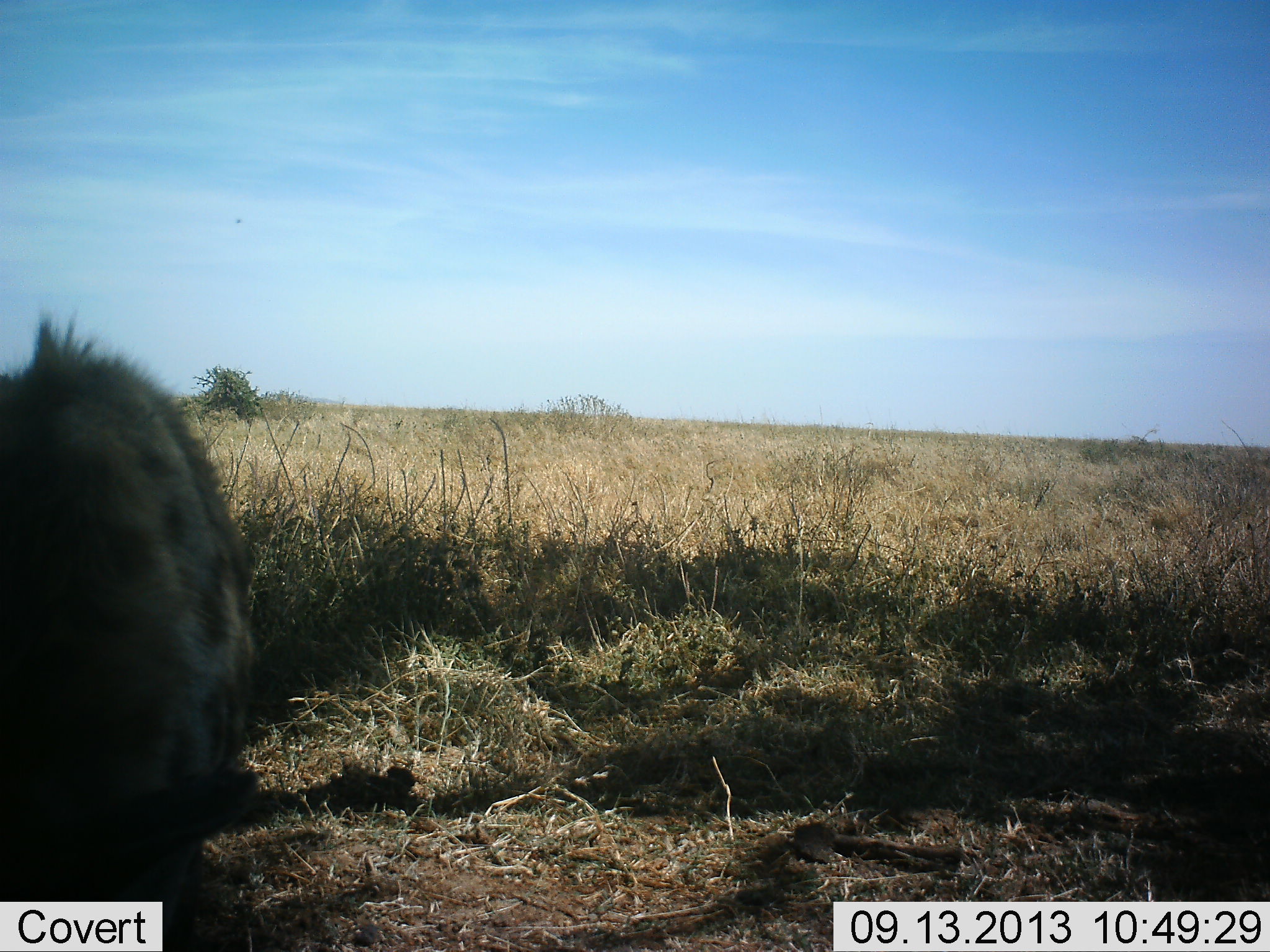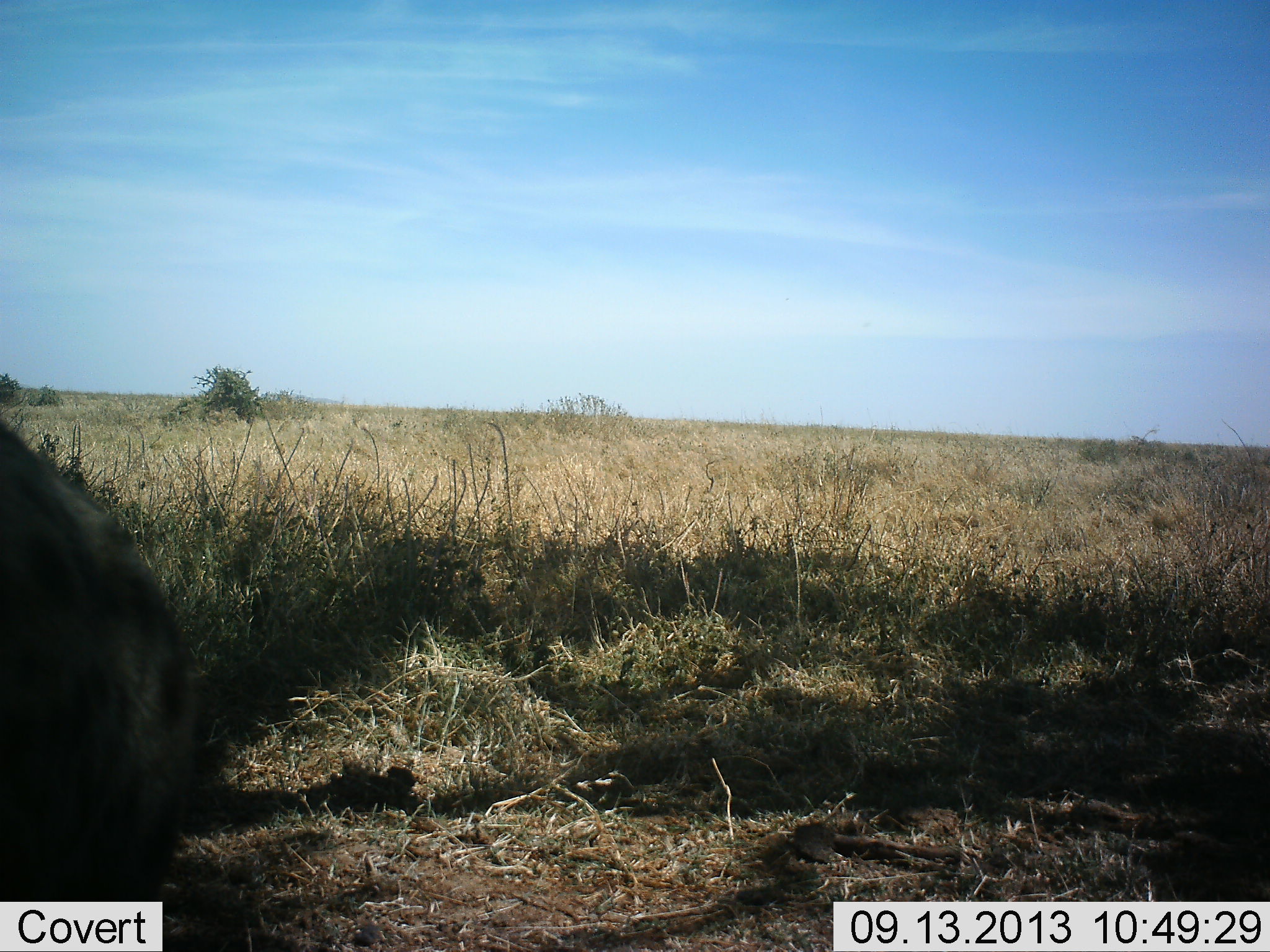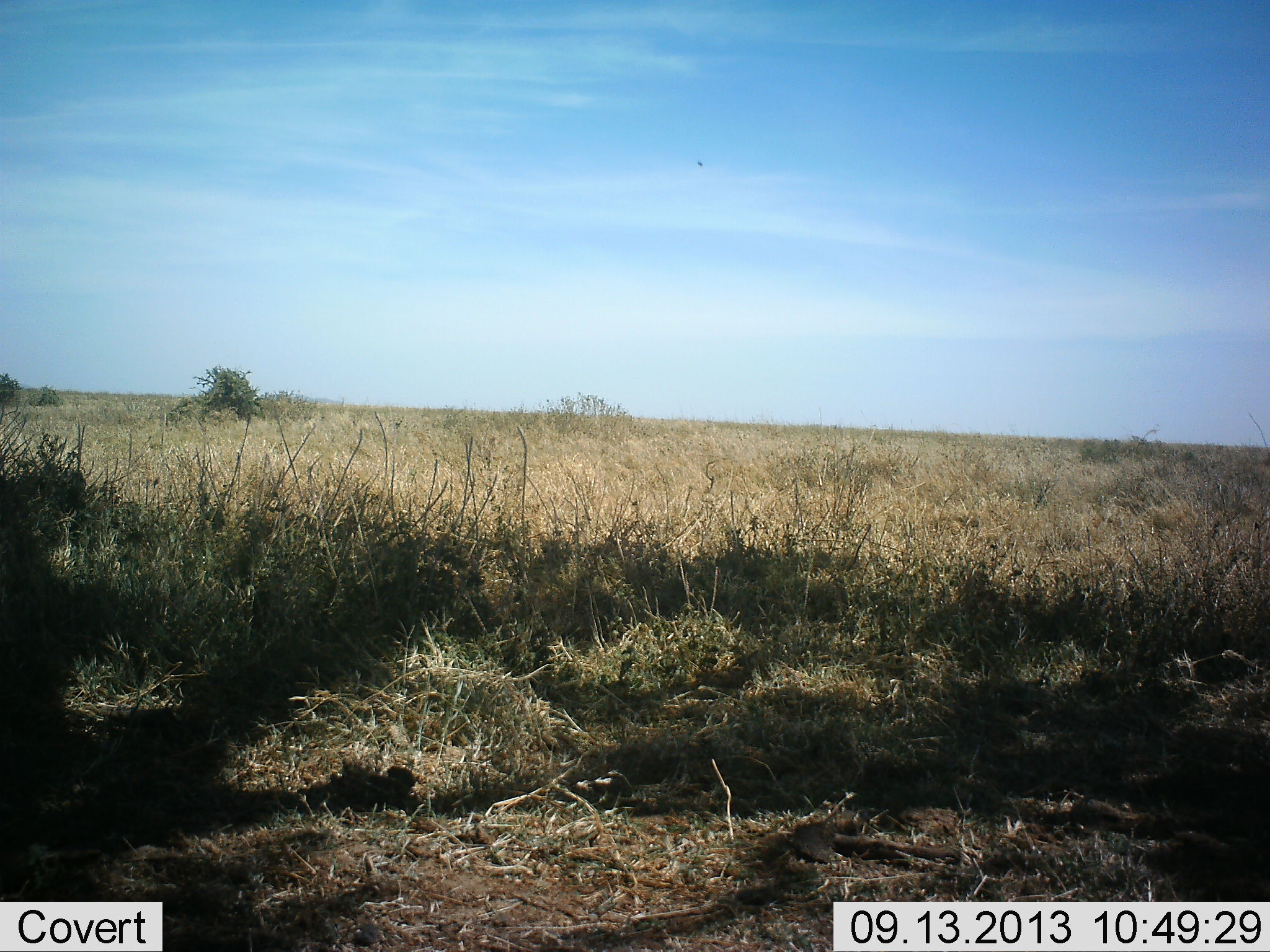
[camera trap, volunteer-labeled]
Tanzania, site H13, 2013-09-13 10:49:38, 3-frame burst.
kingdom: Animalia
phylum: Chordata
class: Mammalia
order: Carnivora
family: Hyaenidae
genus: Crocuta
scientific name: Crocuta crocuta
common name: spotted hyena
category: hyenaspotted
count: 1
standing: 33%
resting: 7%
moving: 60%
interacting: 0%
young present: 0%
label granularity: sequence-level